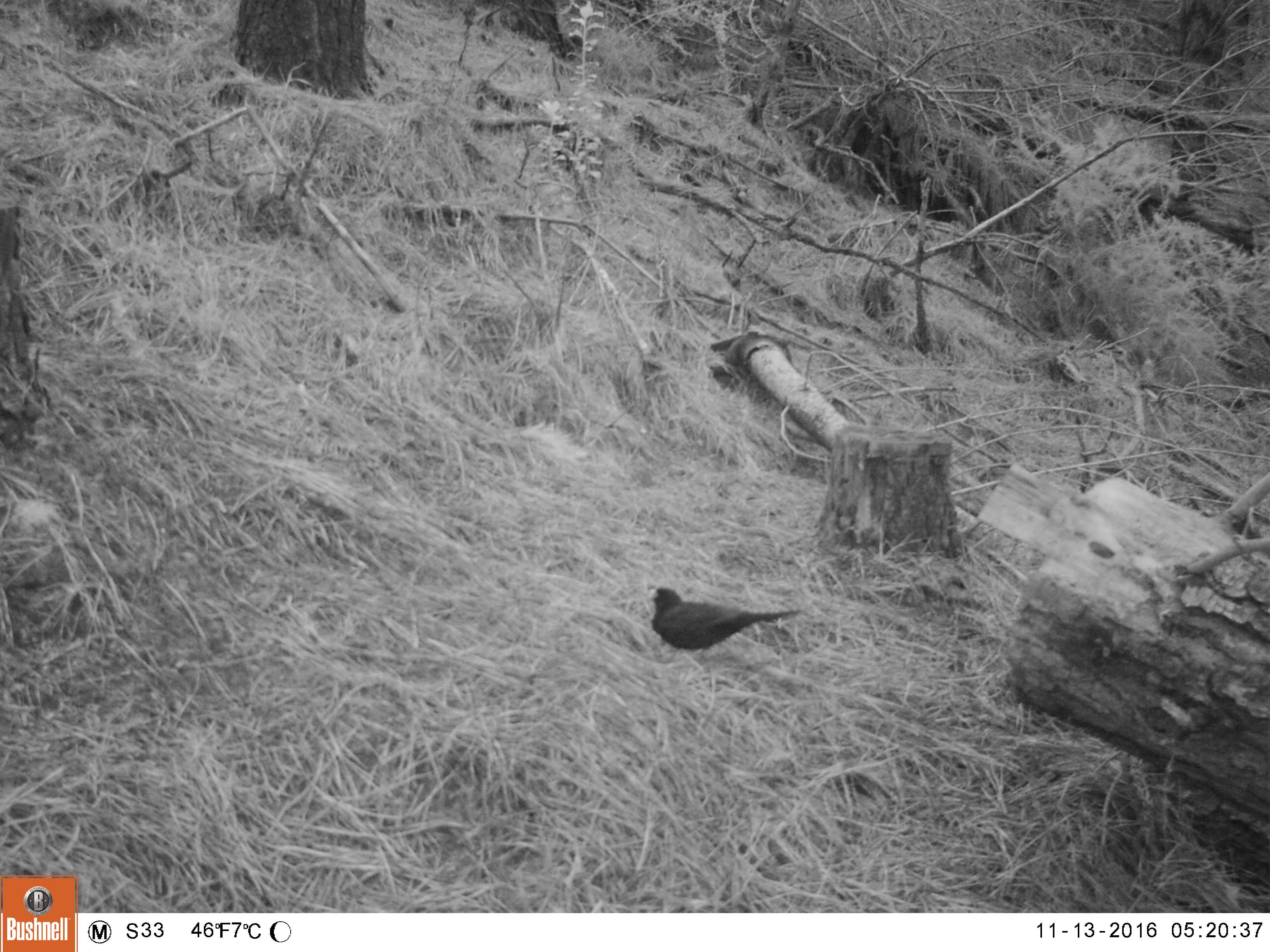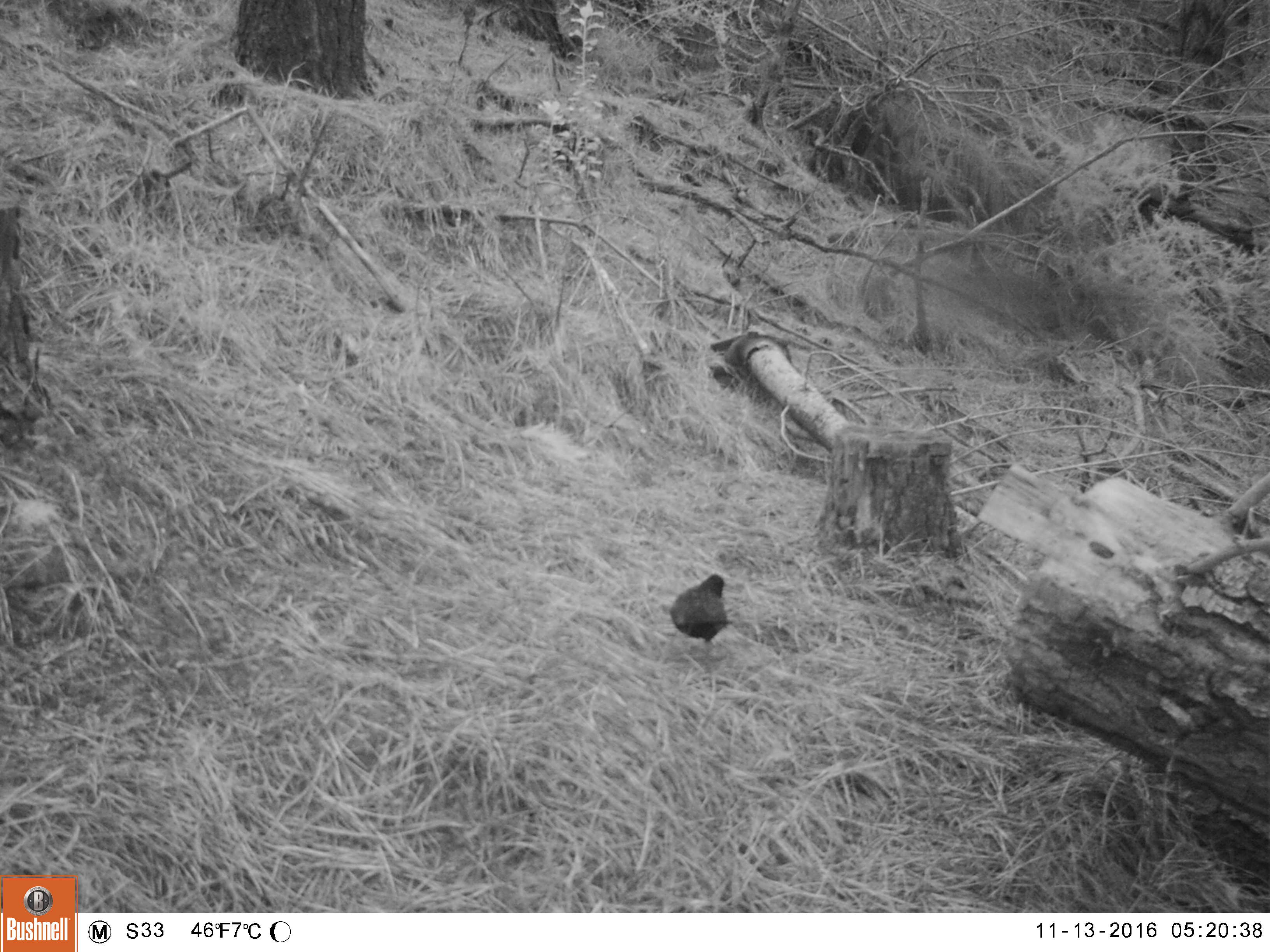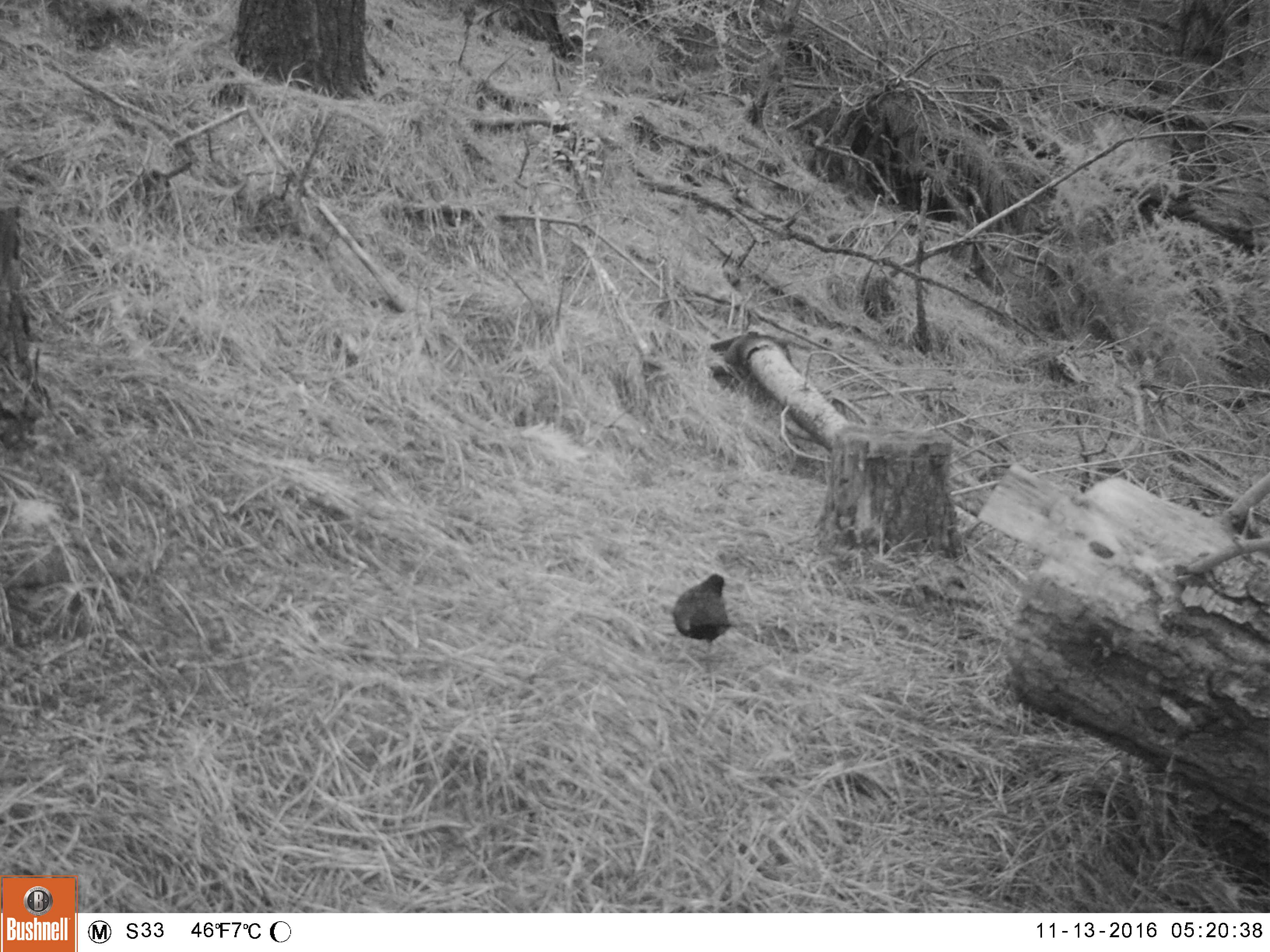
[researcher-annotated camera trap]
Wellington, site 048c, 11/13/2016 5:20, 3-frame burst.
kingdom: Animalia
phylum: Chordata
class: Aves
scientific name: Aves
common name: bird